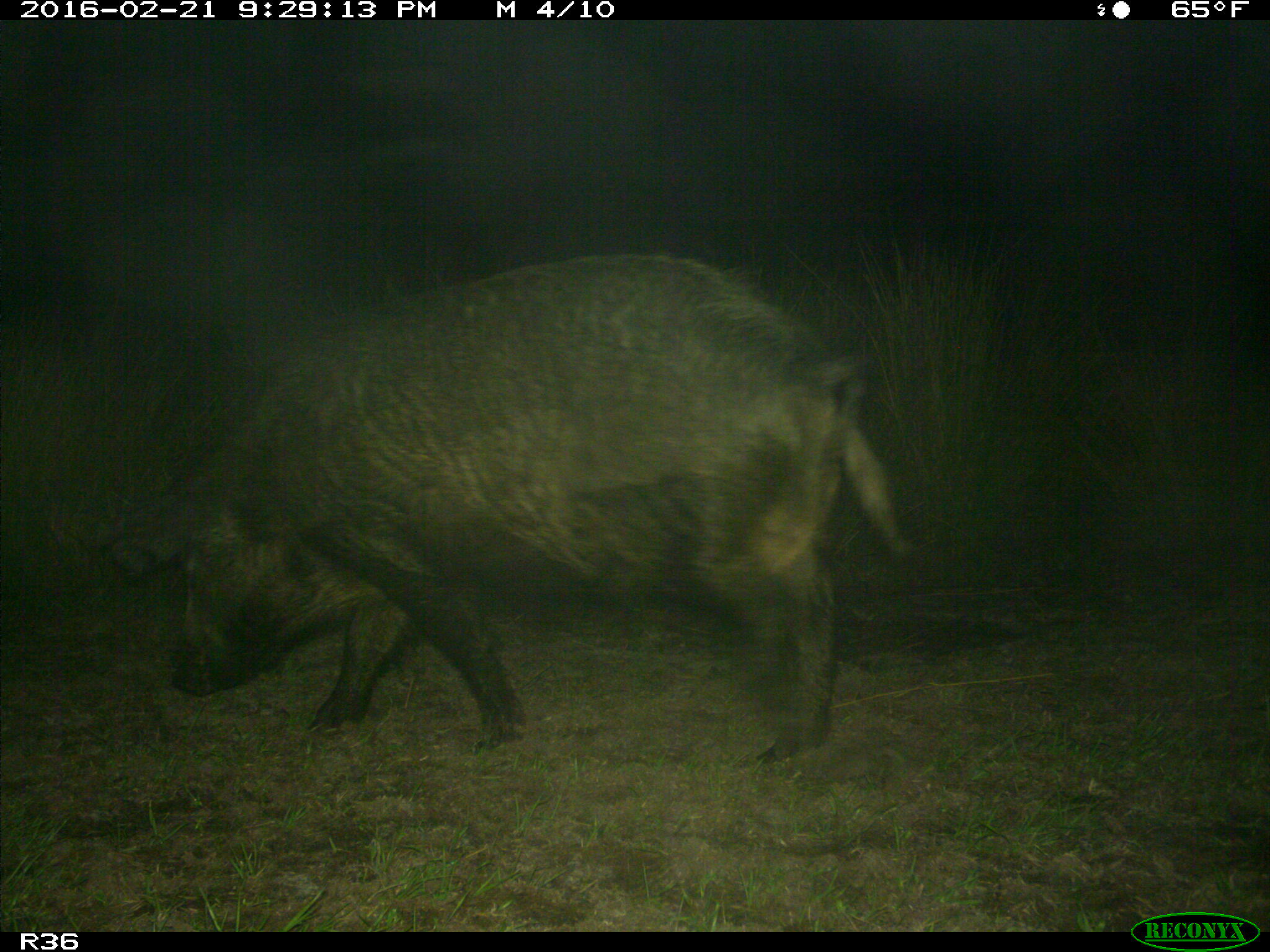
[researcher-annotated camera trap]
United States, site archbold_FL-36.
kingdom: Animalia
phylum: Chordata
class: Mammalia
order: Artiodactyla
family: Suidae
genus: Sus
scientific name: Sus scrofa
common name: wild boar